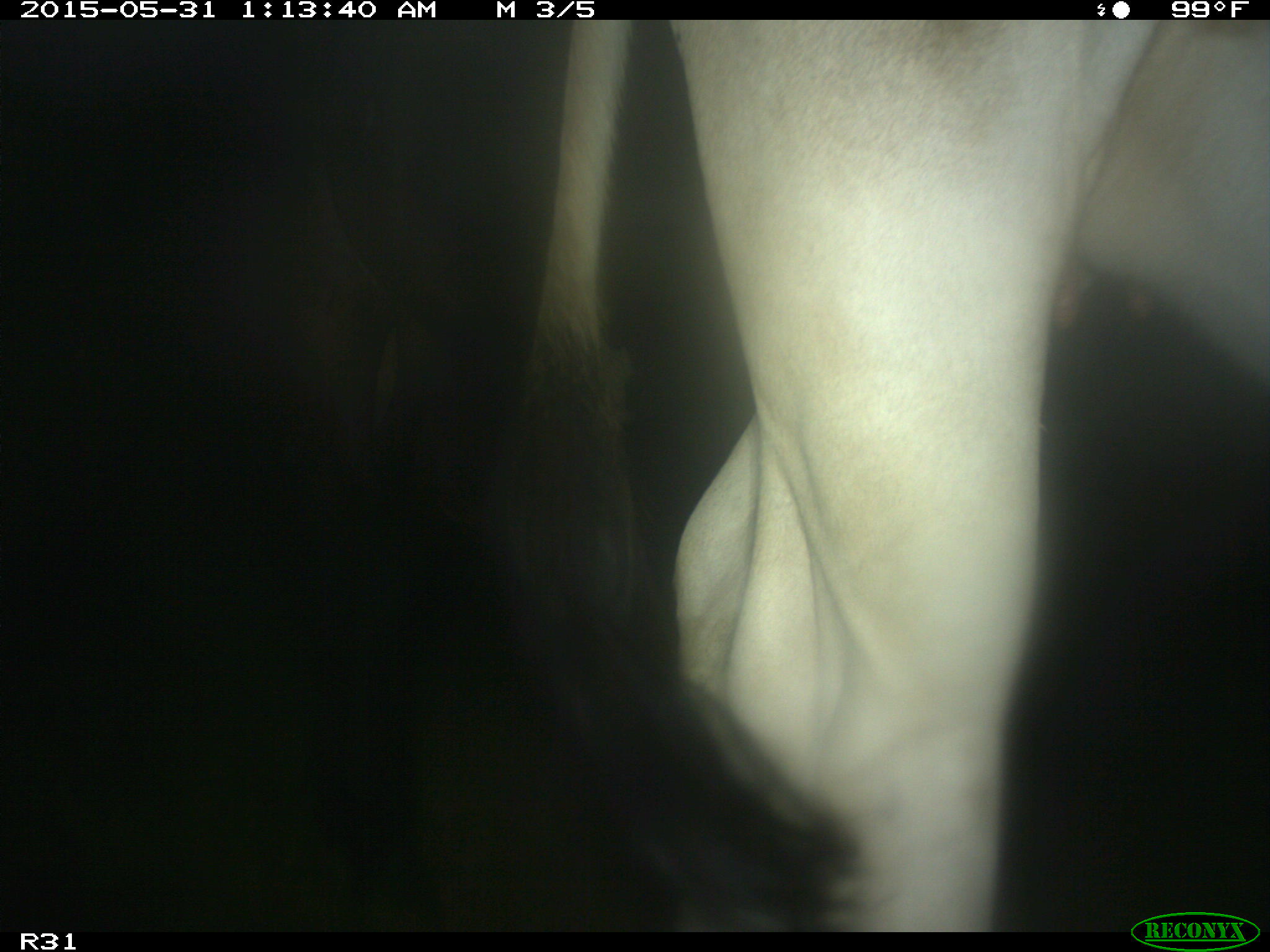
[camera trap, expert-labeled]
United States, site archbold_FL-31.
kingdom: Animalia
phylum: Chordata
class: Mammalia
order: Artiodactyla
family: Bovidae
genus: Bos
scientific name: Bos taurus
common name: domestic cow